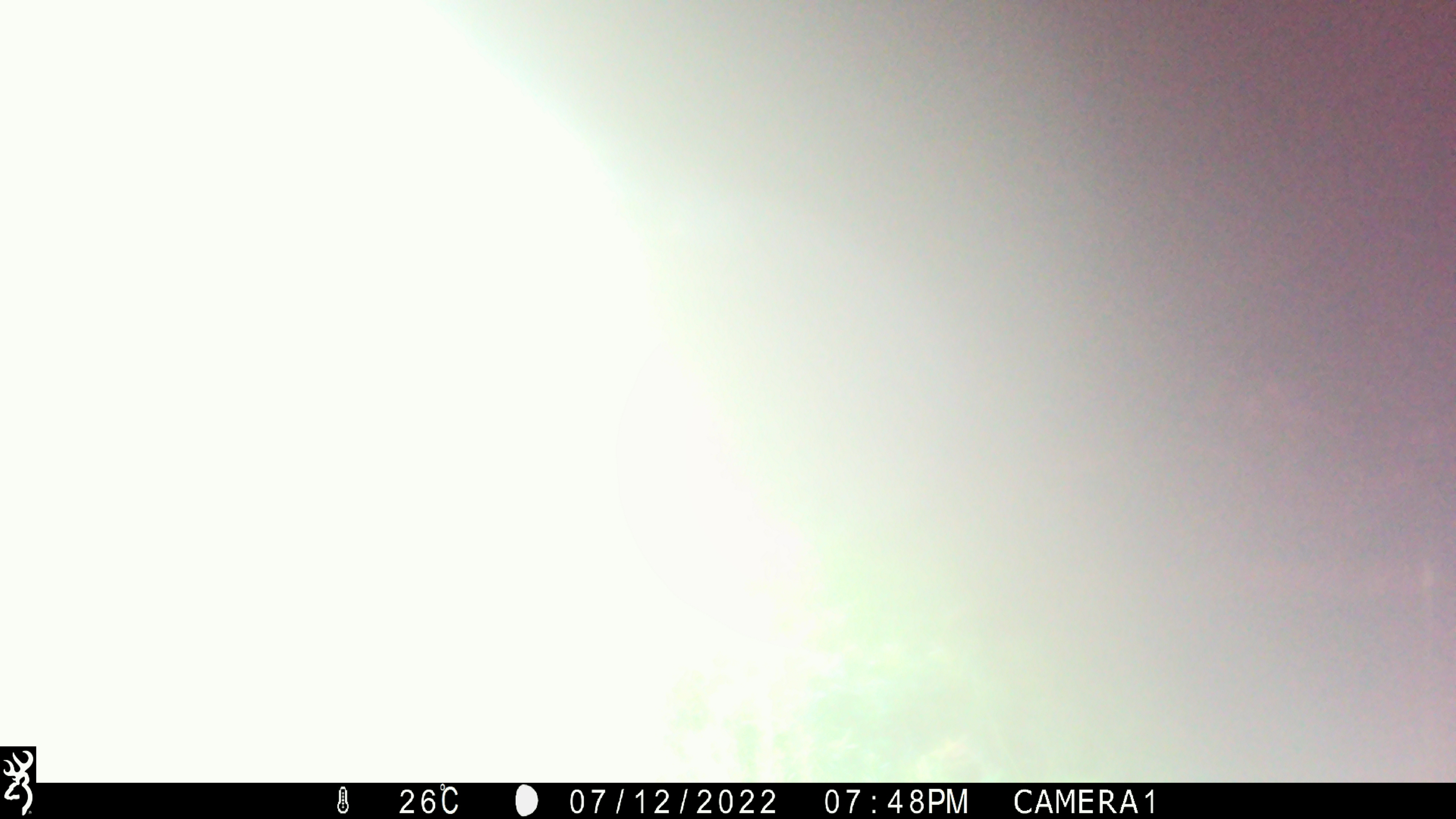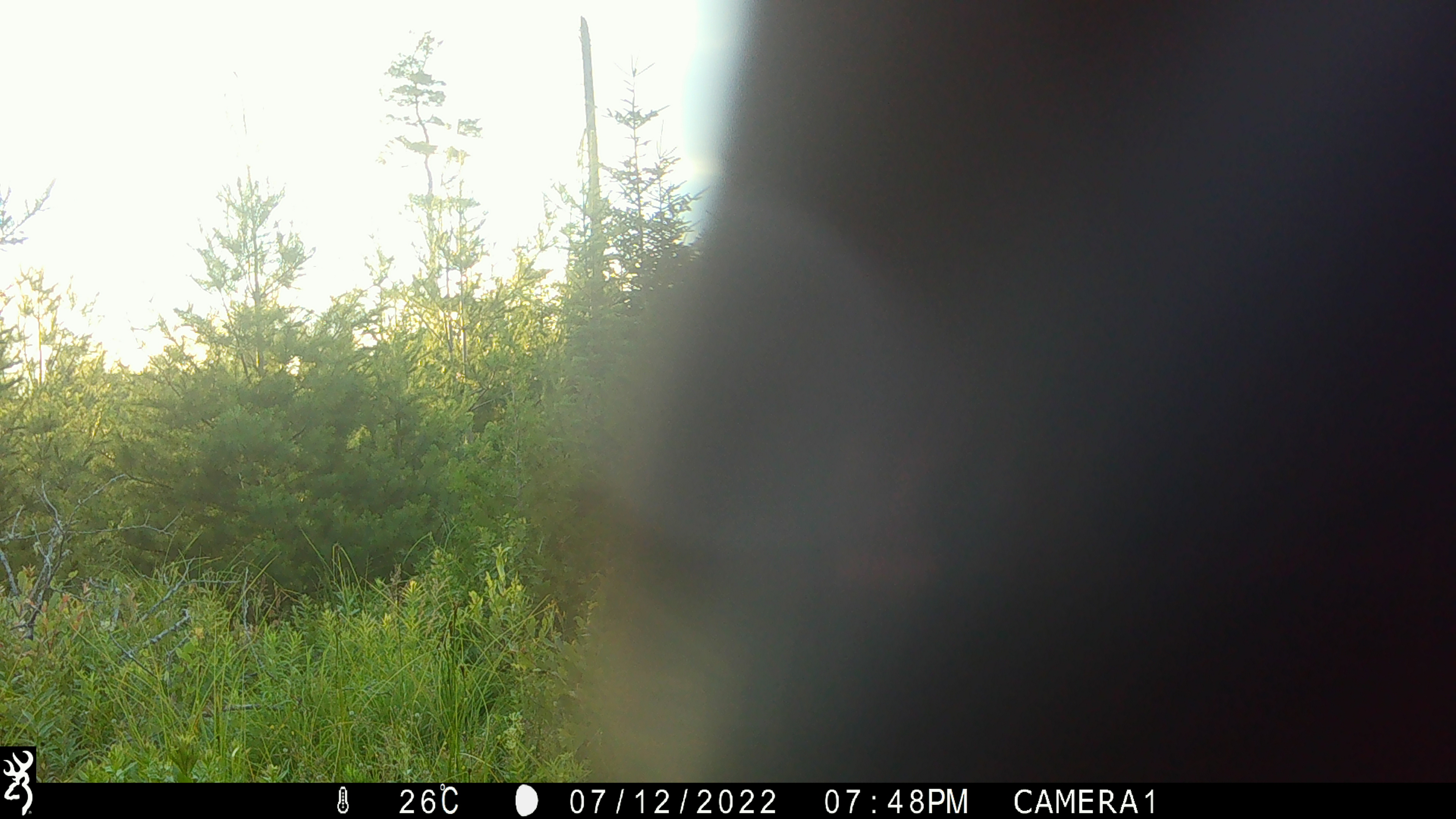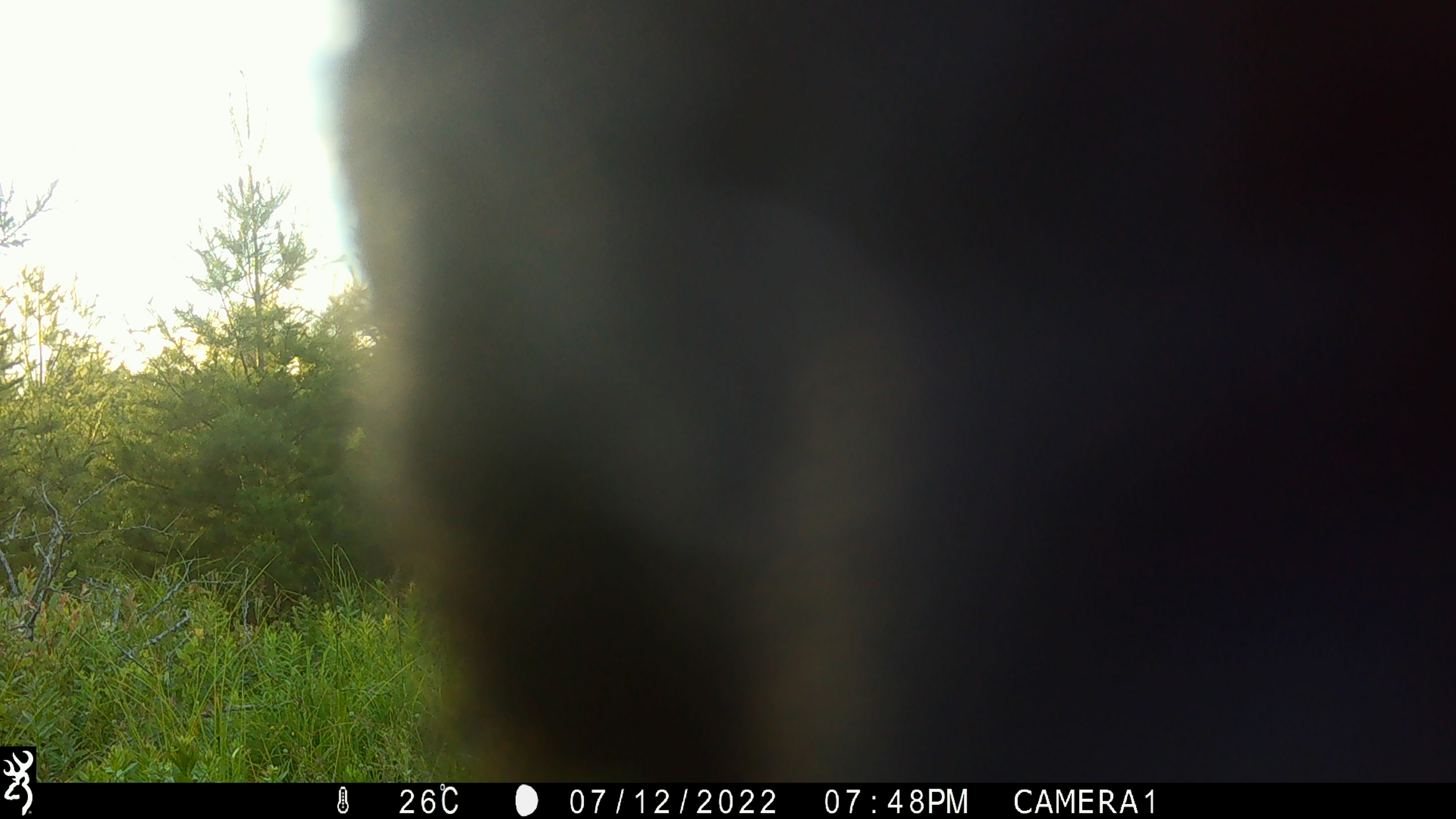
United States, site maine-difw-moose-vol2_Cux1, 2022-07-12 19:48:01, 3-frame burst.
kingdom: Animalia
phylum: Chordata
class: Mammalia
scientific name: Mammalia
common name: mammal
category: mammal sp.